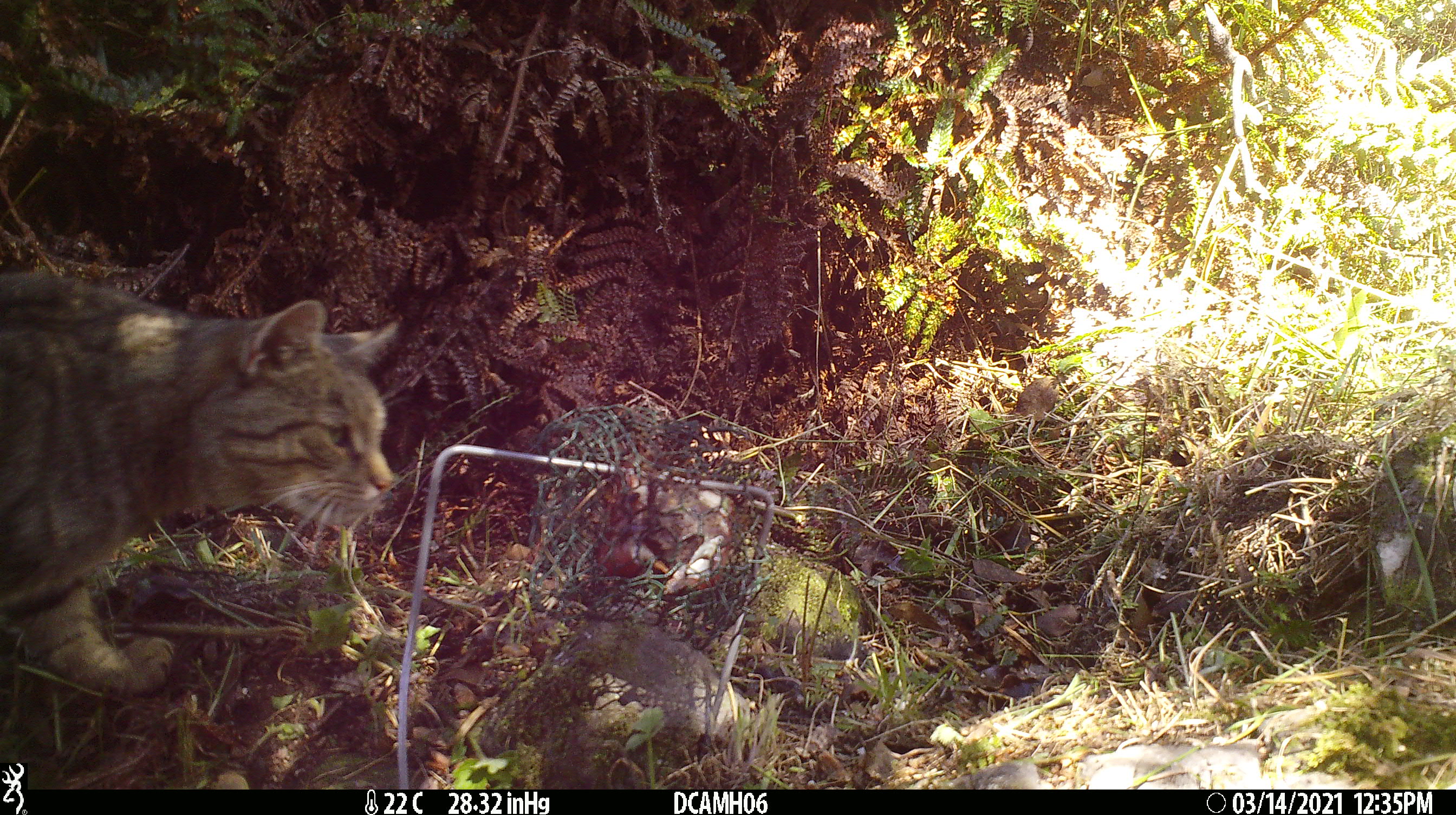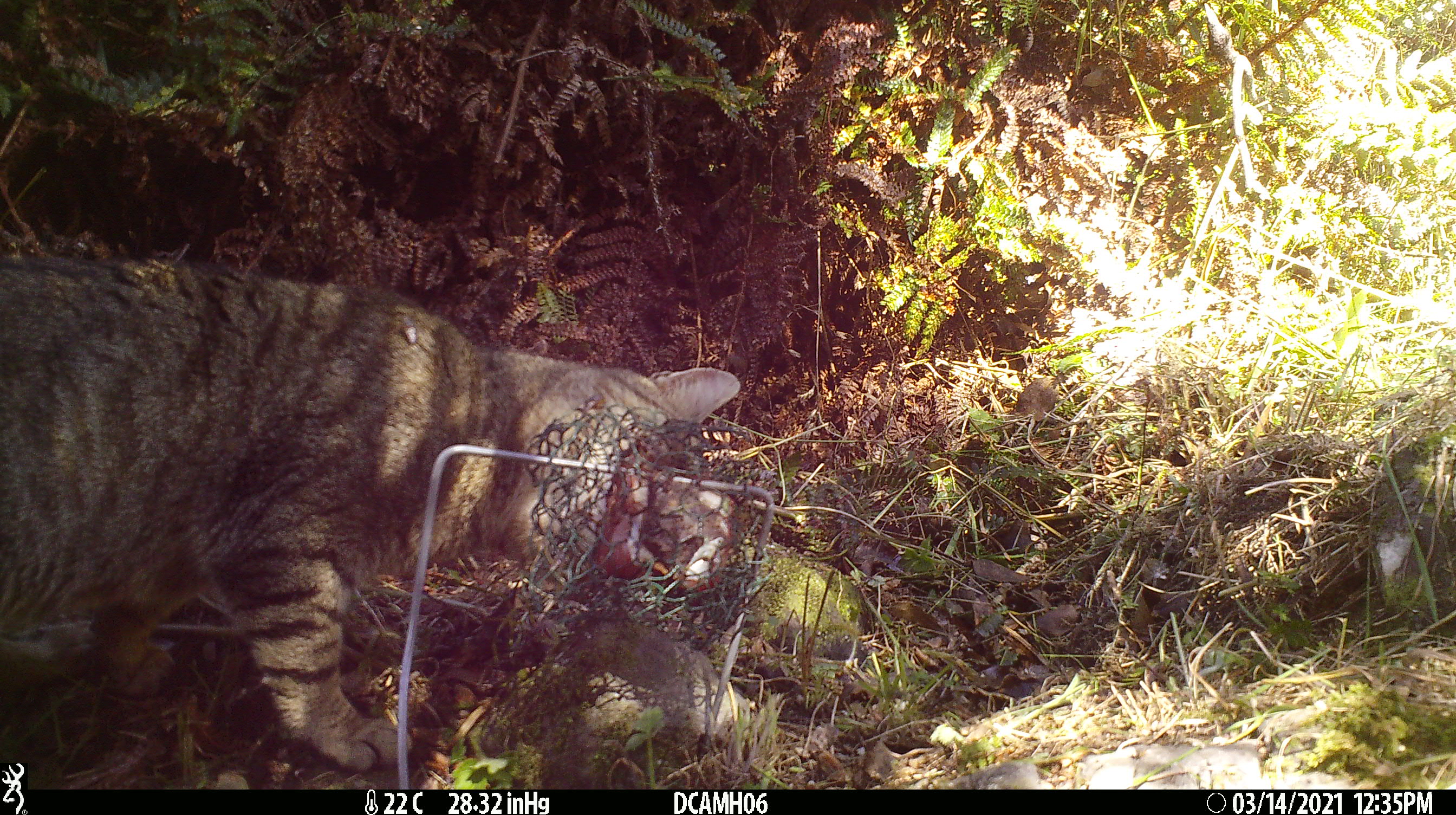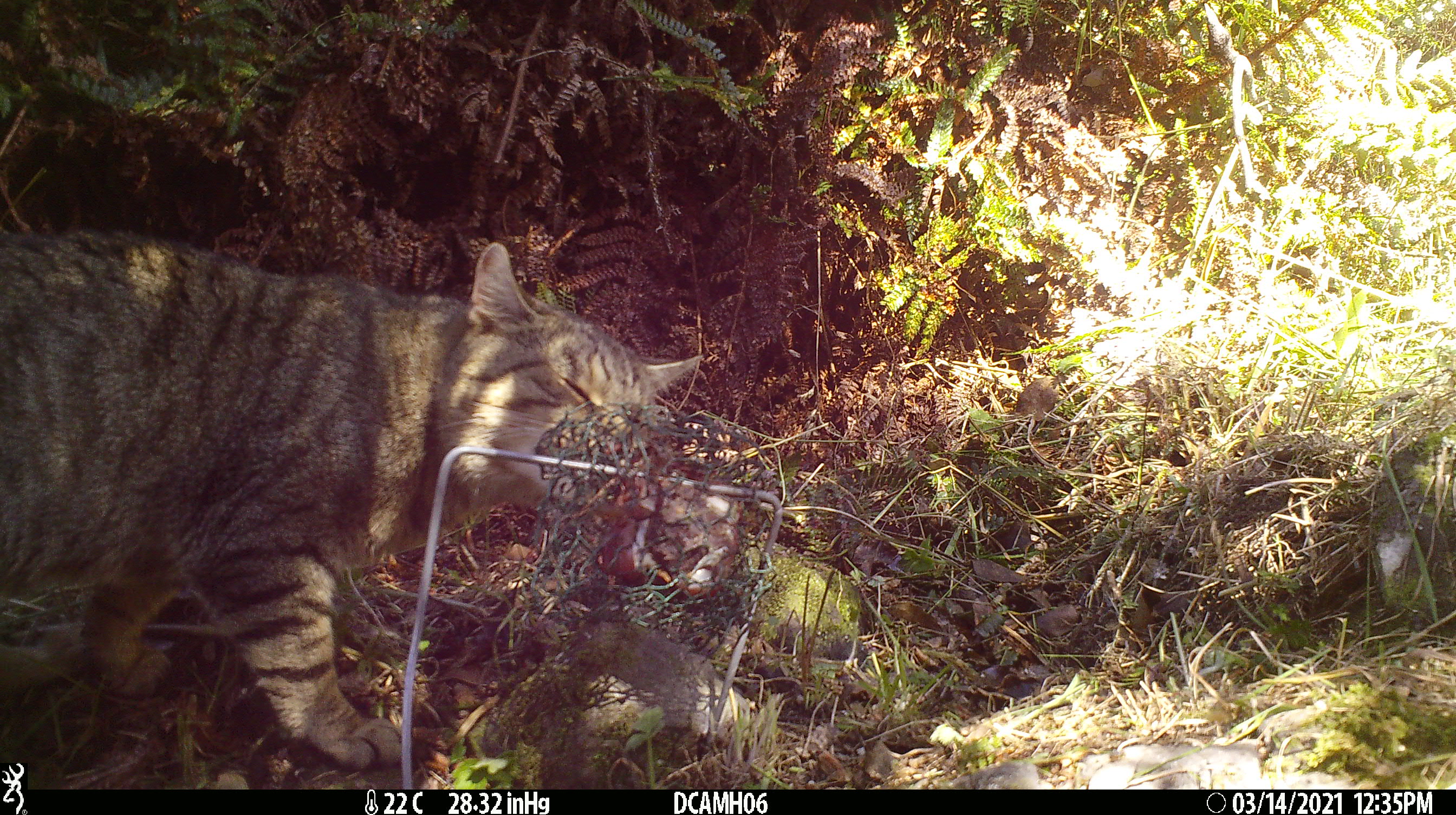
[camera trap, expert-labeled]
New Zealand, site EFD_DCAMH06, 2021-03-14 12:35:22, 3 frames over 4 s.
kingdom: Animalia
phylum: Chordata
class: Mammalia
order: Carnivora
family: Felidae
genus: Felis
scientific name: Felis catus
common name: domestic cat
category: cat